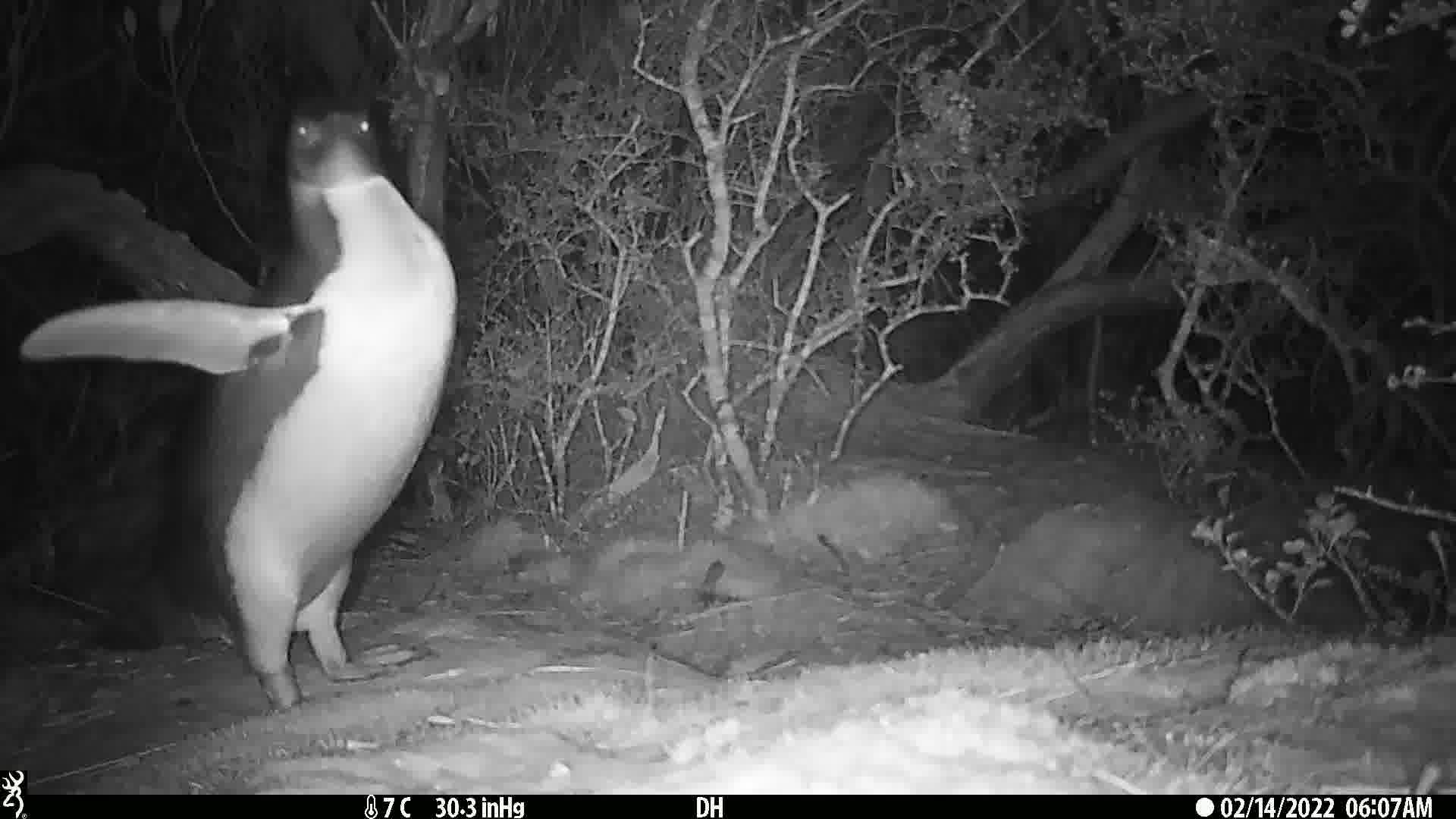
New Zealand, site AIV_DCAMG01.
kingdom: Animalia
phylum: Chordata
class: Aves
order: Sphenisciformes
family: Spheniscidae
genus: Megadyptes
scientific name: Megadyptes antipodes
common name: yellow-eyed penguin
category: yellow eyed penguin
Yellow eyed penguin (yellow-eyed penguin) (Megadyptes antipodes).